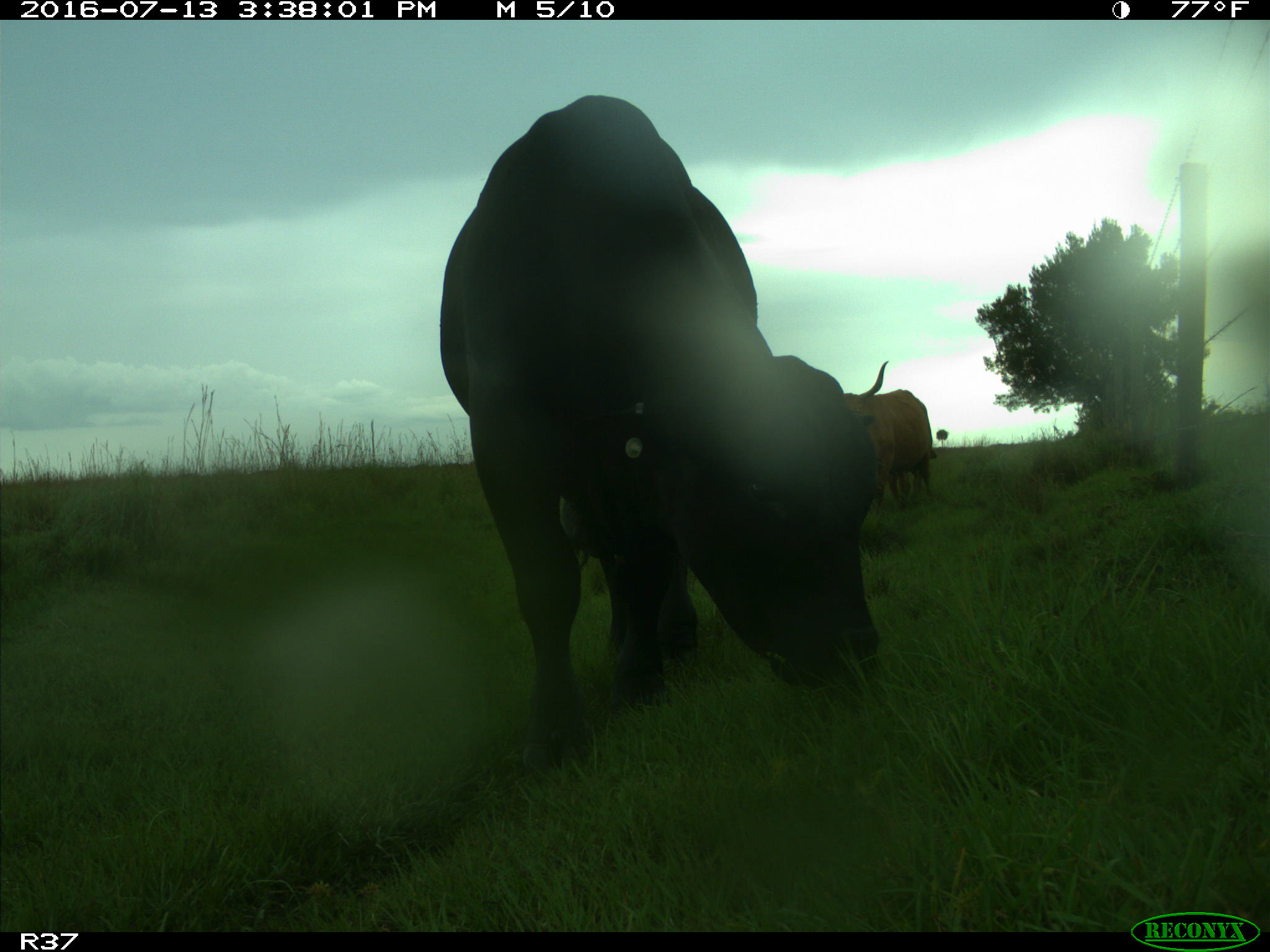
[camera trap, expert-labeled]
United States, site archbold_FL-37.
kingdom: Animalia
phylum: Chordata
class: Mammalia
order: Artiodactyla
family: Bovidae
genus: Bos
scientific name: Bos taurus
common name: domestic cow